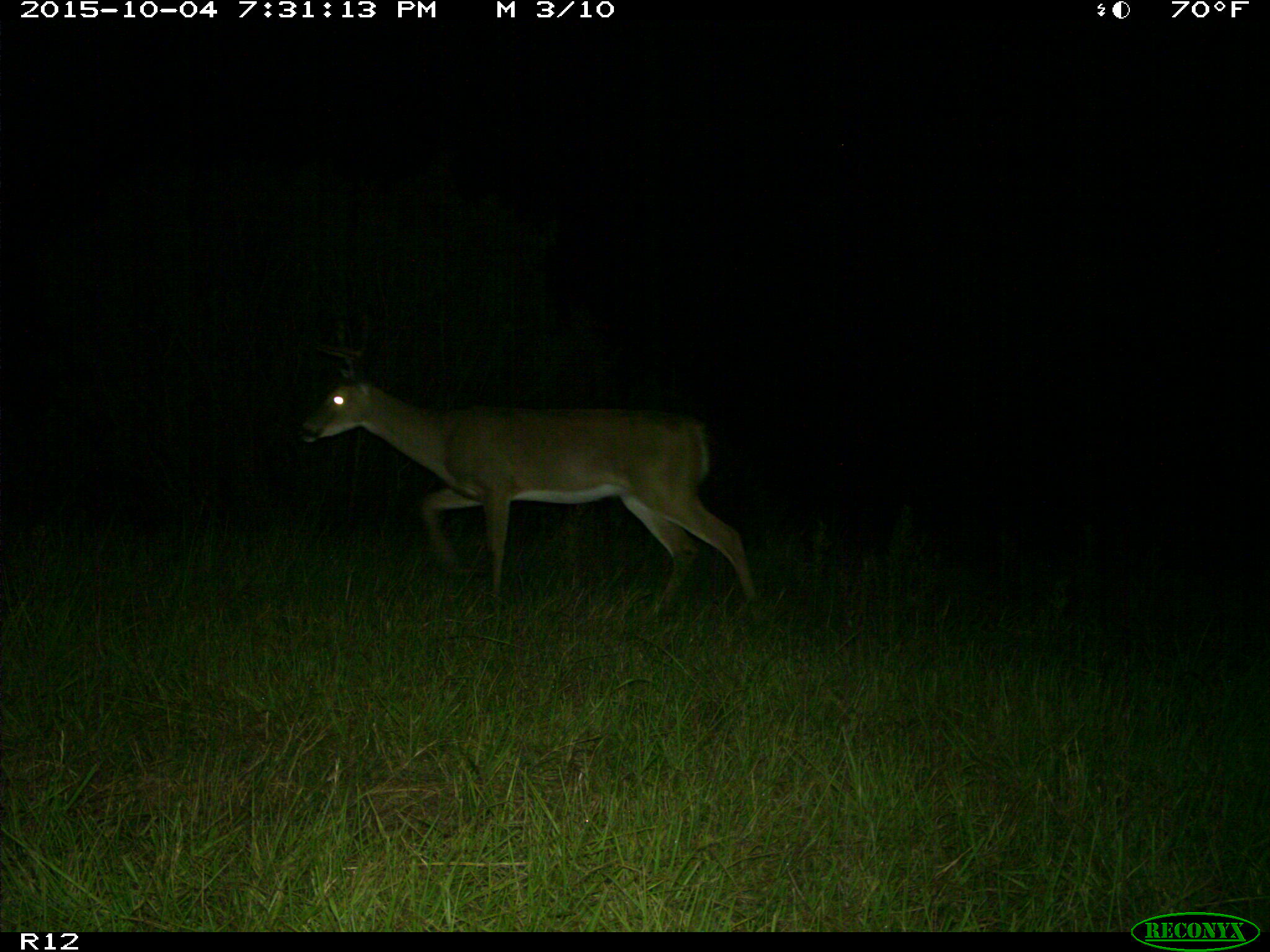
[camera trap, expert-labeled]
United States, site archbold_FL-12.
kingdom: Animalia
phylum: Chordata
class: Mammalia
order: Artiodactyla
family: Cervidae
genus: Odocoileus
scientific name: Odocoileus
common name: deer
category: unidentified deer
Unidentified deer (deer) (Odocoileus).